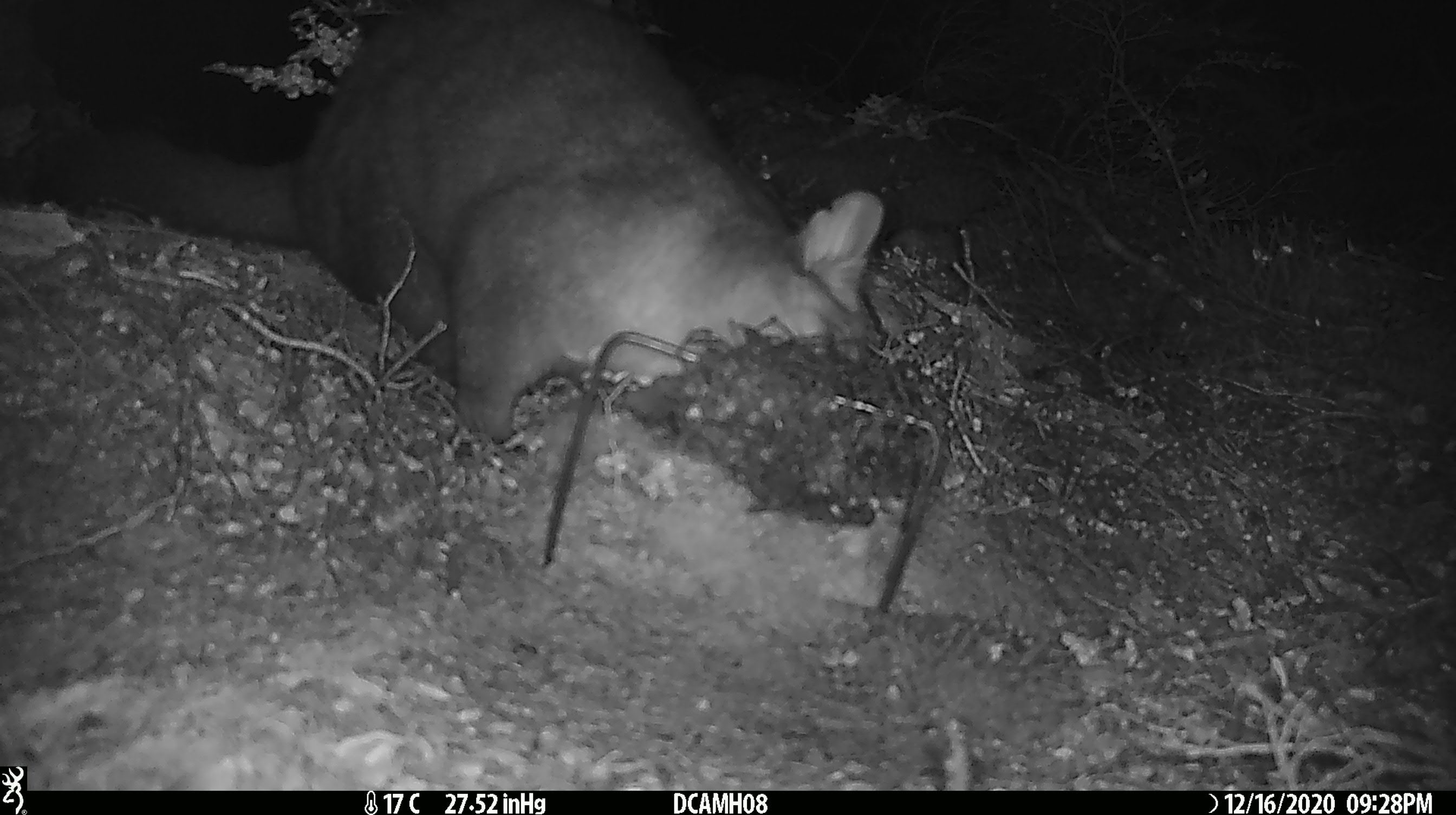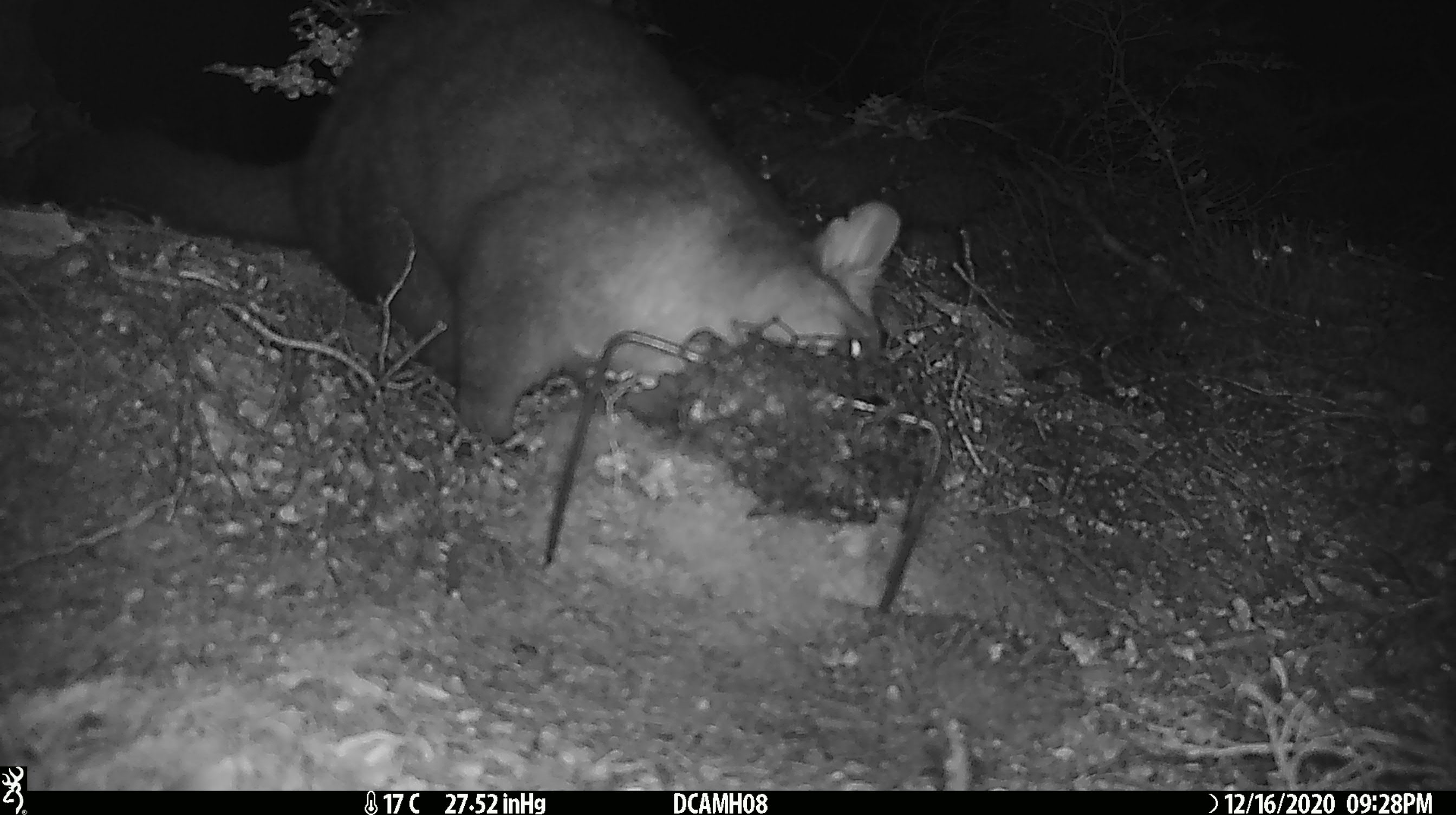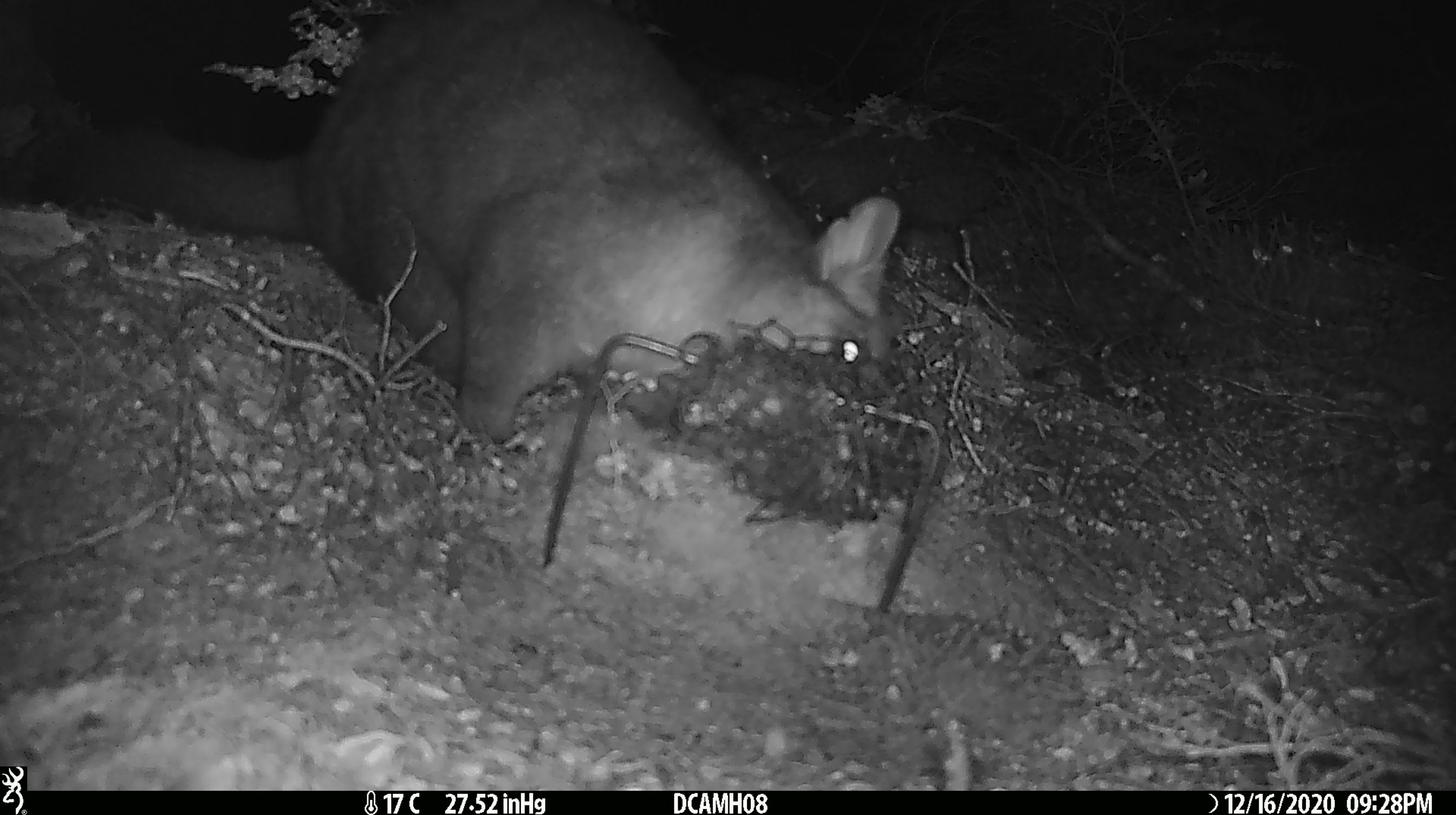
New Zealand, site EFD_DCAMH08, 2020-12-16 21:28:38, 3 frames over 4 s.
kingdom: Animalia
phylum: Chordata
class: Mammalia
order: Diprotodontia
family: Phalangeridae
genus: Trichosurus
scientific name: Trichosurus vulpecula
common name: common brushtail possum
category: possum